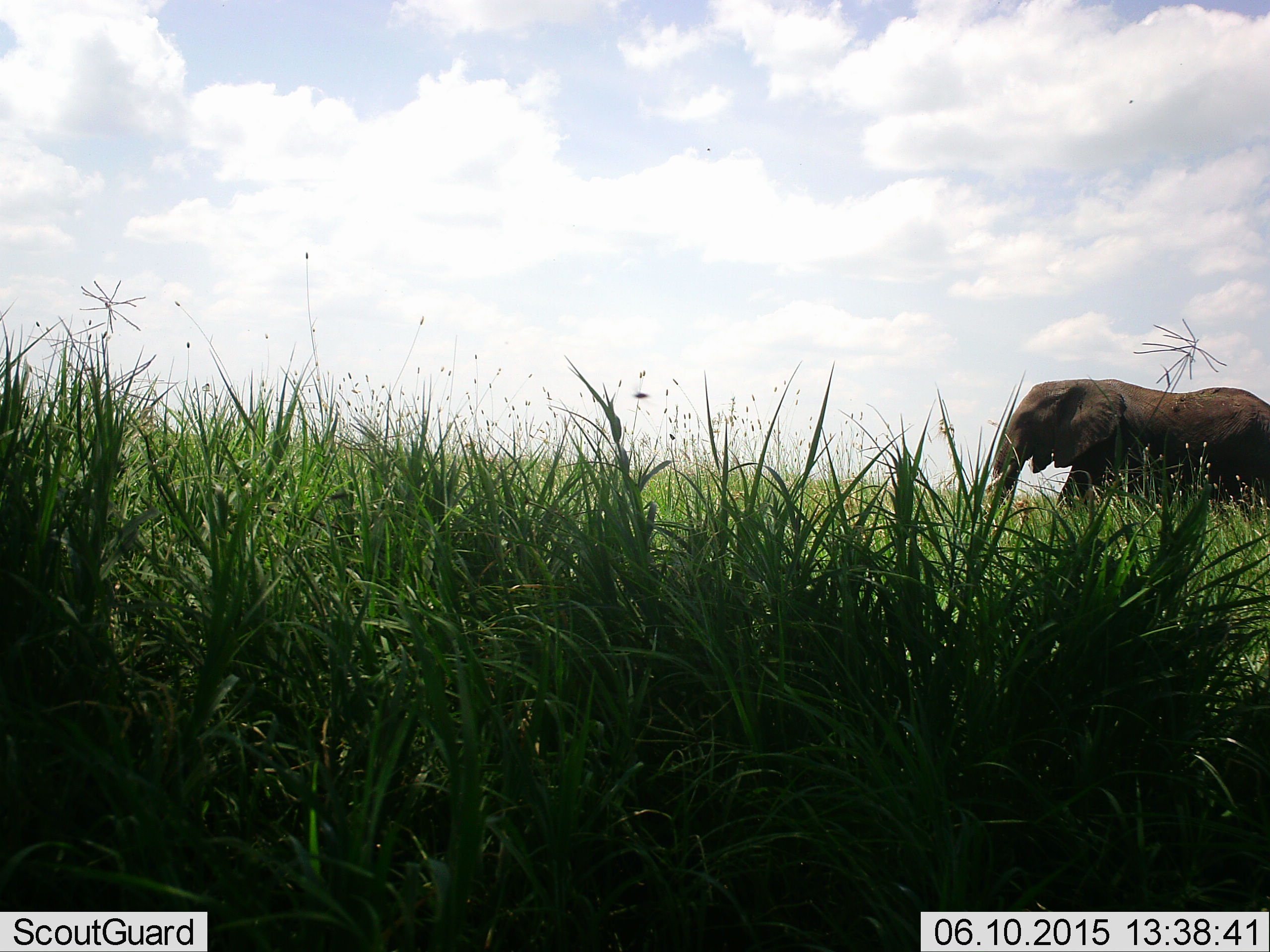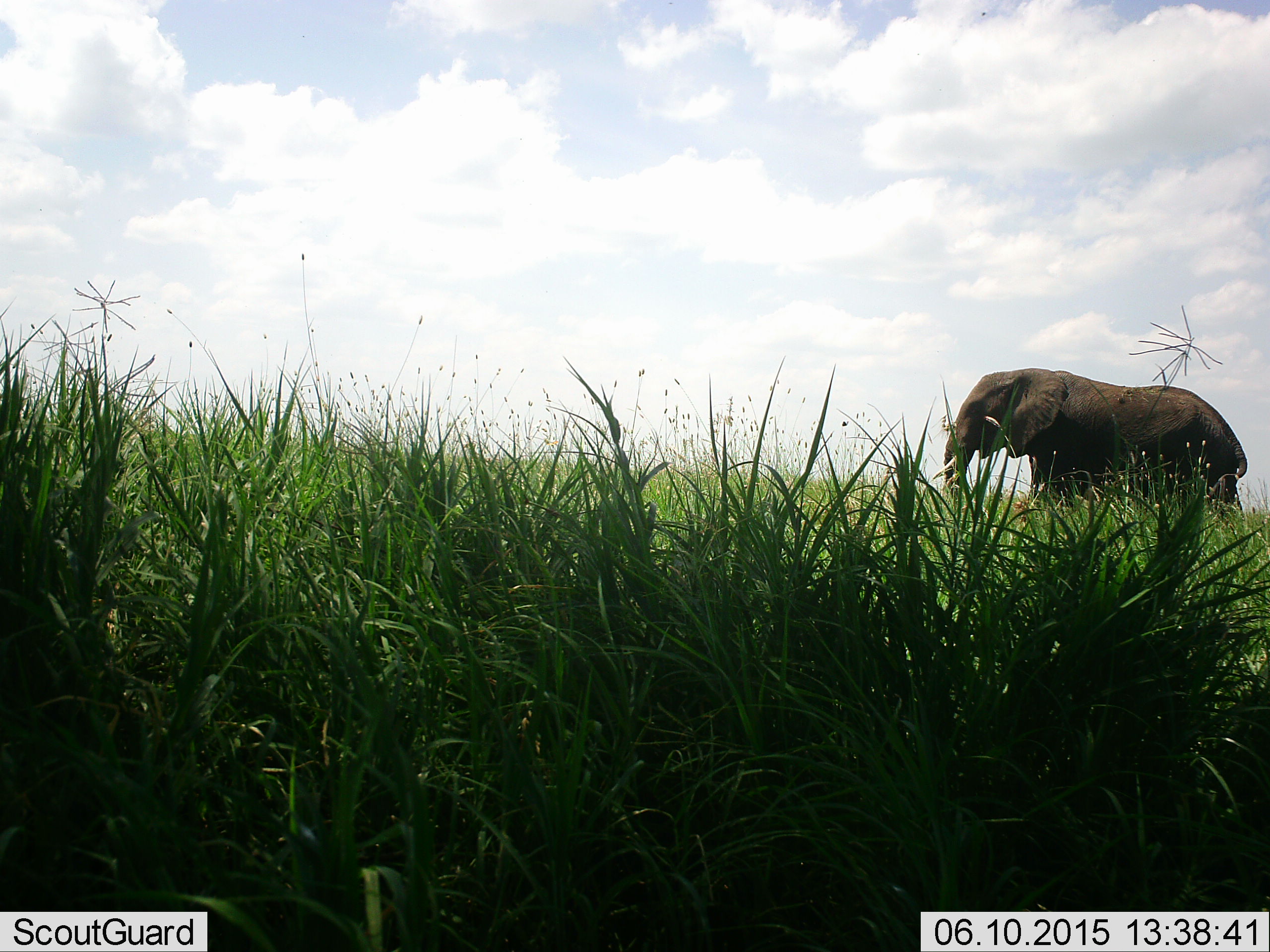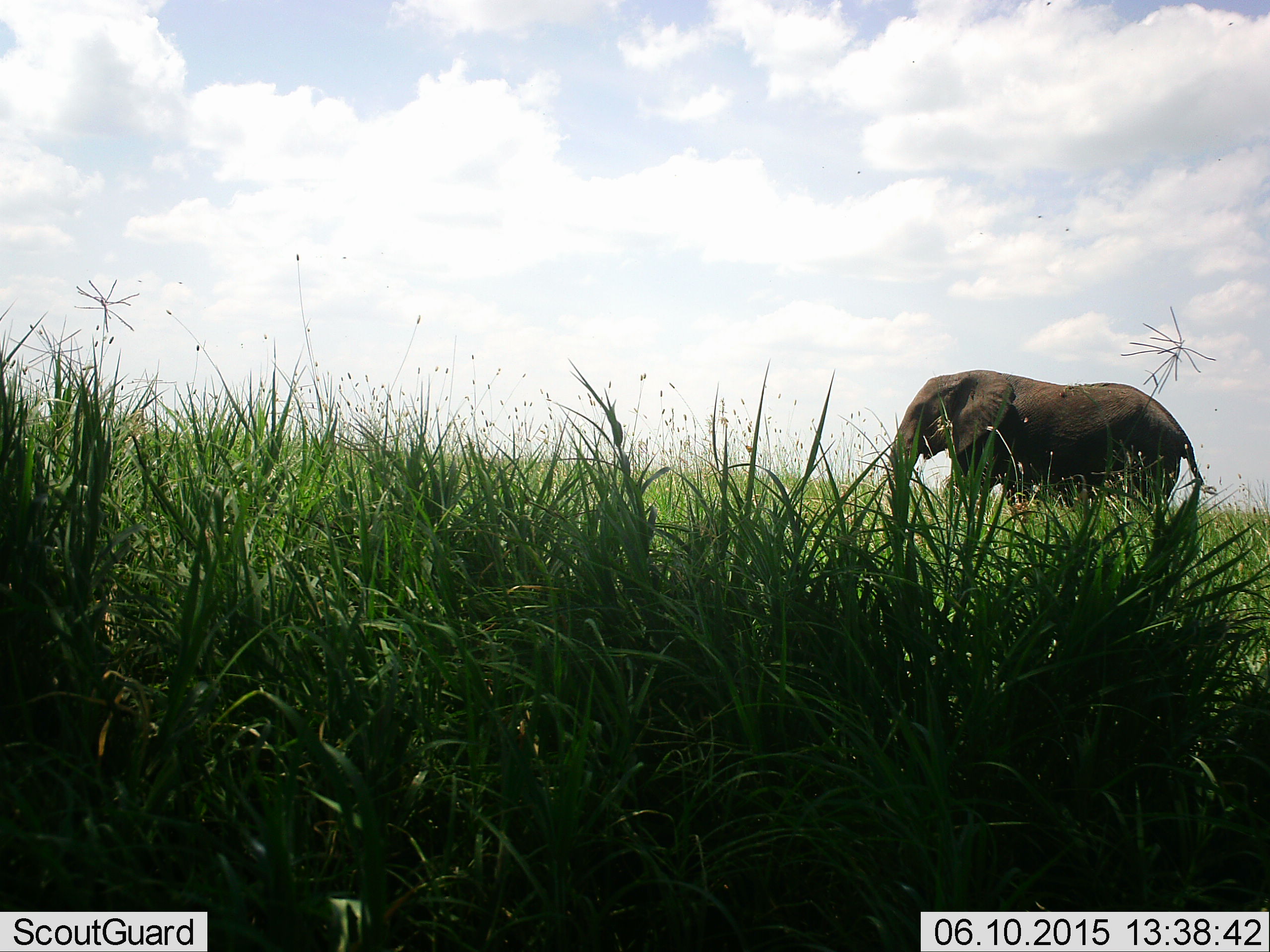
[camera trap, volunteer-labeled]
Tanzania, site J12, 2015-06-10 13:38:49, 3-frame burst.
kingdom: Animalia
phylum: Chordata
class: Mammalia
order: Proboscidea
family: Elephantidae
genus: Loxodonta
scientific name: Loxodonta africana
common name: african bush elephant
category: elephant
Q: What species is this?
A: Elephant (african bush elephant) (Loxodonta africana).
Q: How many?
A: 1.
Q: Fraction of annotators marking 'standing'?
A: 10%.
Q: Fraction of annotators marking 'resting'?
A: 0%.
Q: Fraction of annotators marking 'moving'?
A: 90%.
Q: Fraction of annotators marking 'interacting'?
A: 0%.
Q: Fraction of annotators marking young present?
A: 0%.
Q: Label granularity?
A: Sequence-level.